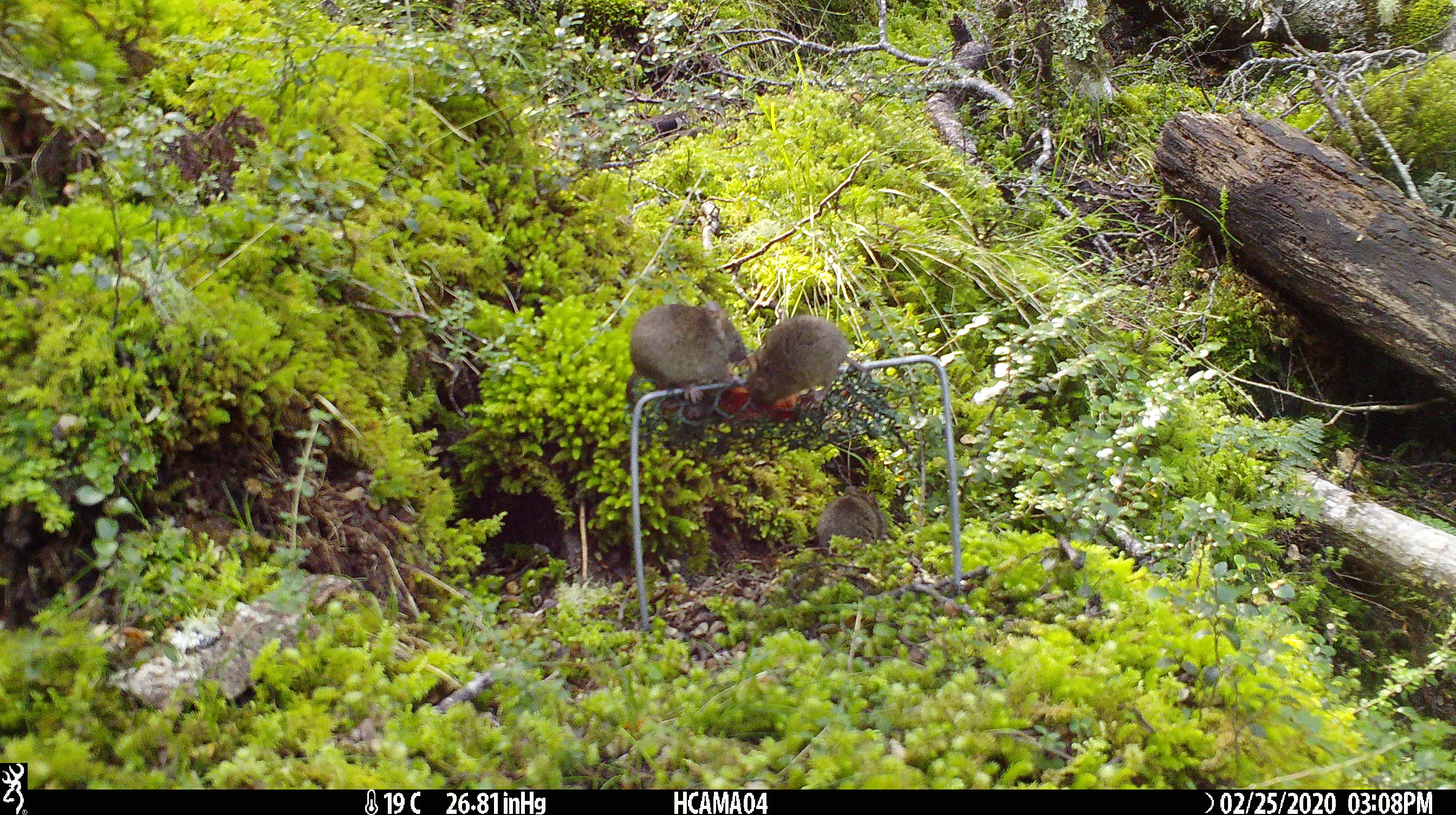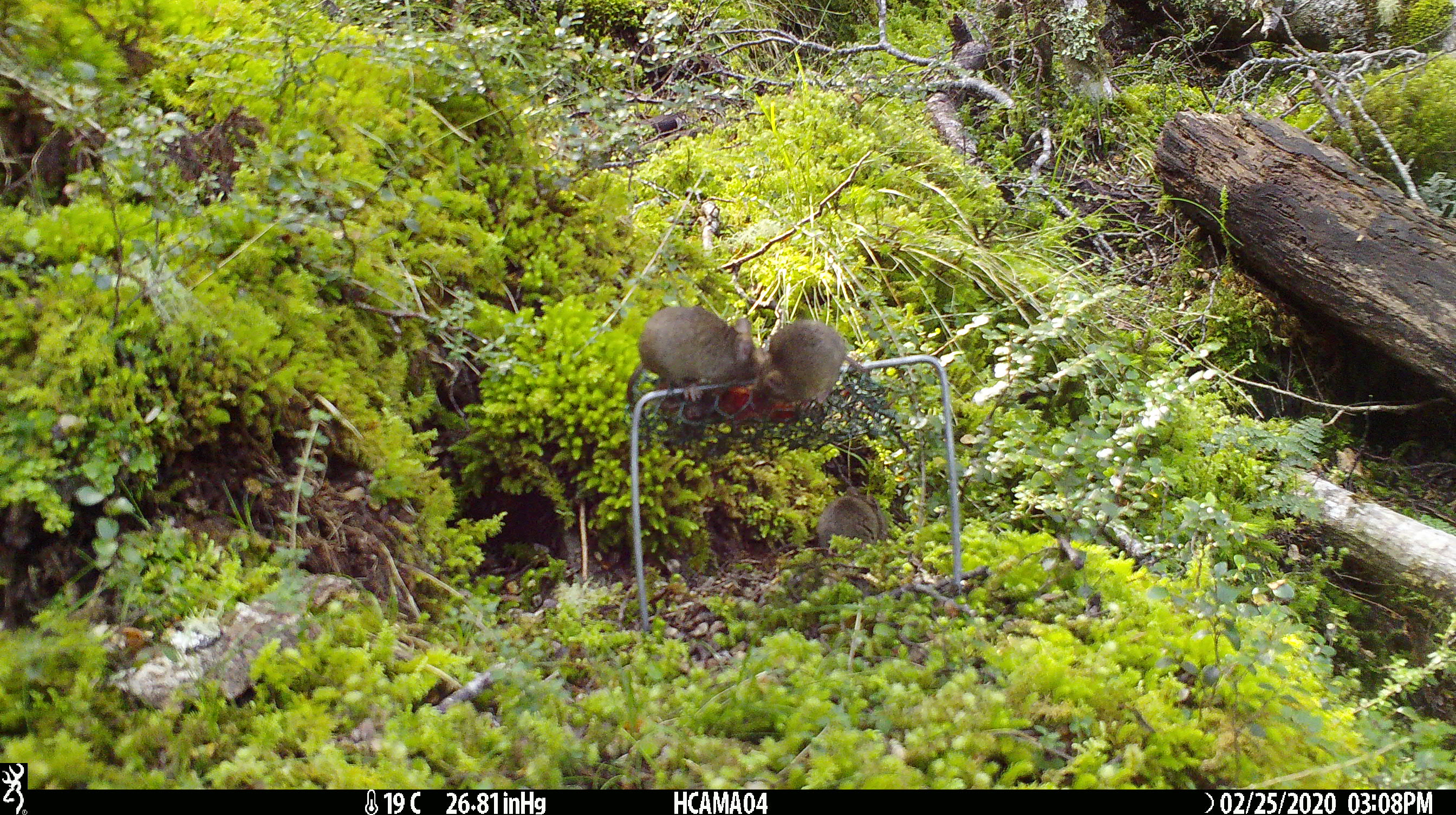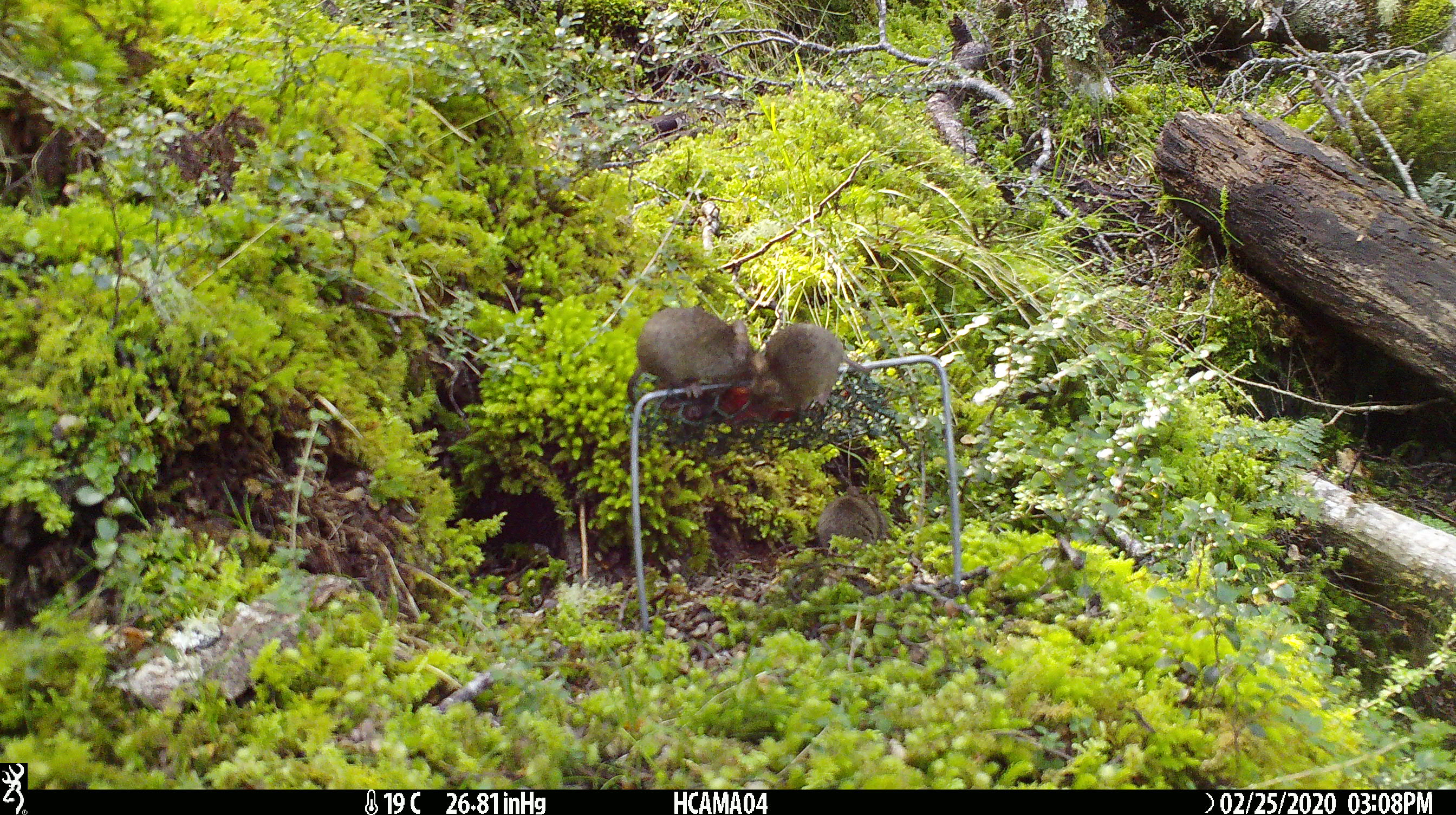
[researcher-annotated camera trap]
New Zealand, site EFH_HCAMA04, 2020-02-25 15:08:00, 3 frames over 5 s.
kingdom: Animalia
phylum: Chordata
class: Mammalia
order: Rodentia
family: Muridae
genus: Mus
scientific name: Mus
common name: mouse